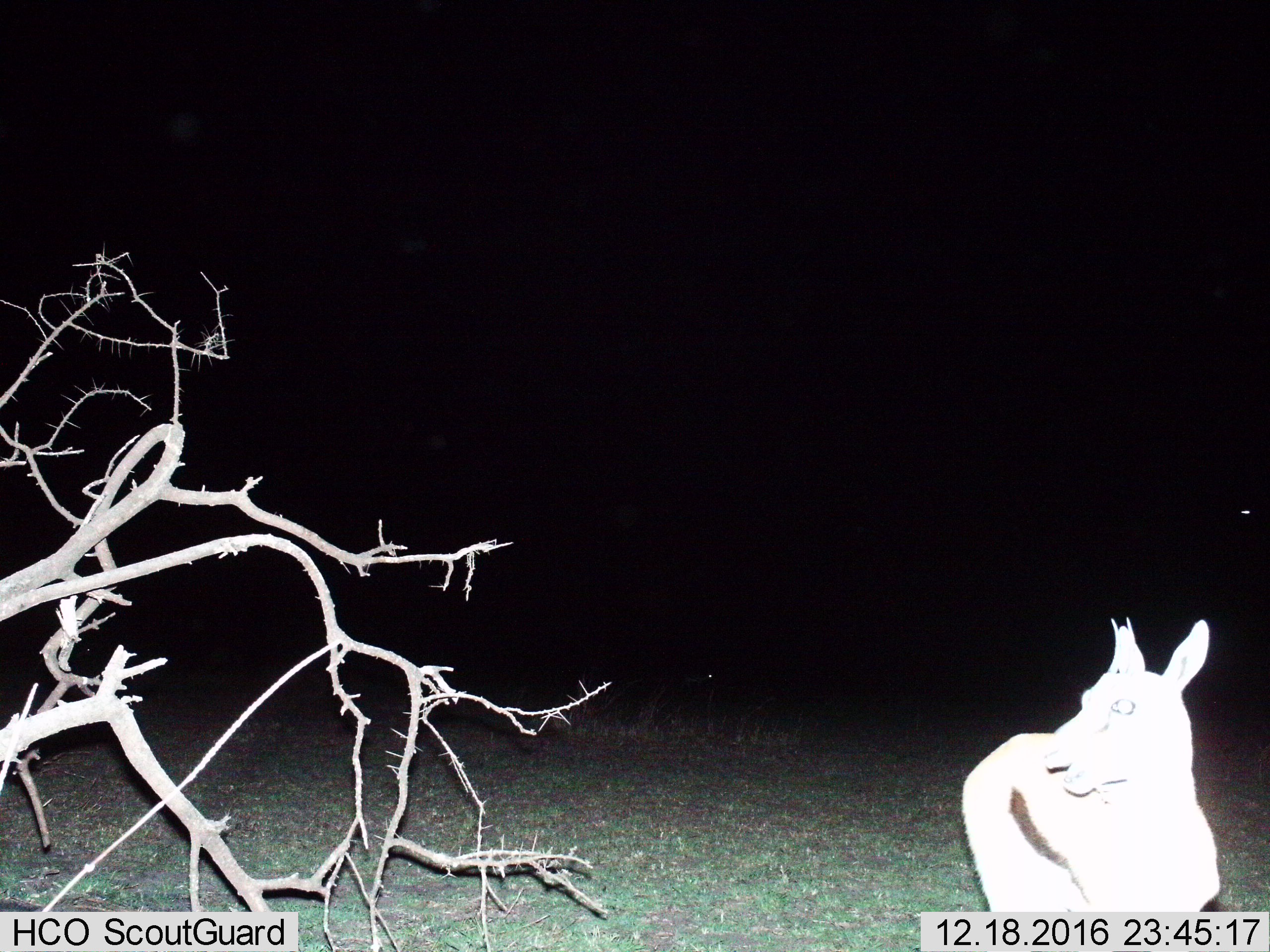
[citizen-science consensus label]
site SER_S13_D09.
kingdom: Animalia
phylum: Chordata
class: Mammalia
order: Artiodactyla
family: Bovidae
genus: Eudorcas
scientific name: Eudorcas thomsonii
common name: thomson's gazelle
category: gazellethomsons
Gazellethomsons (thomson's gazelle) (Eudorcas thomsonii), count 1. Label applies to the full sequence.